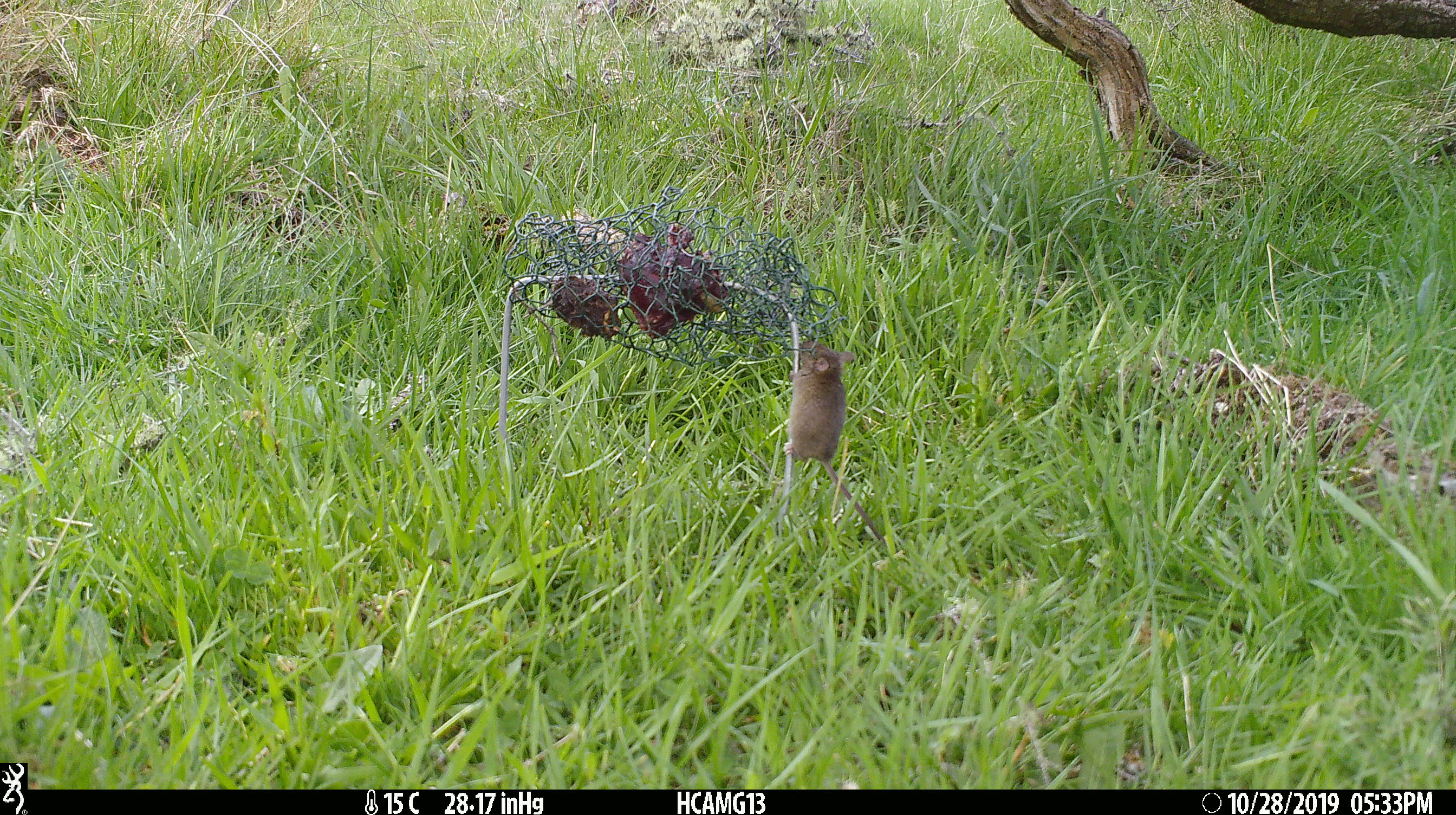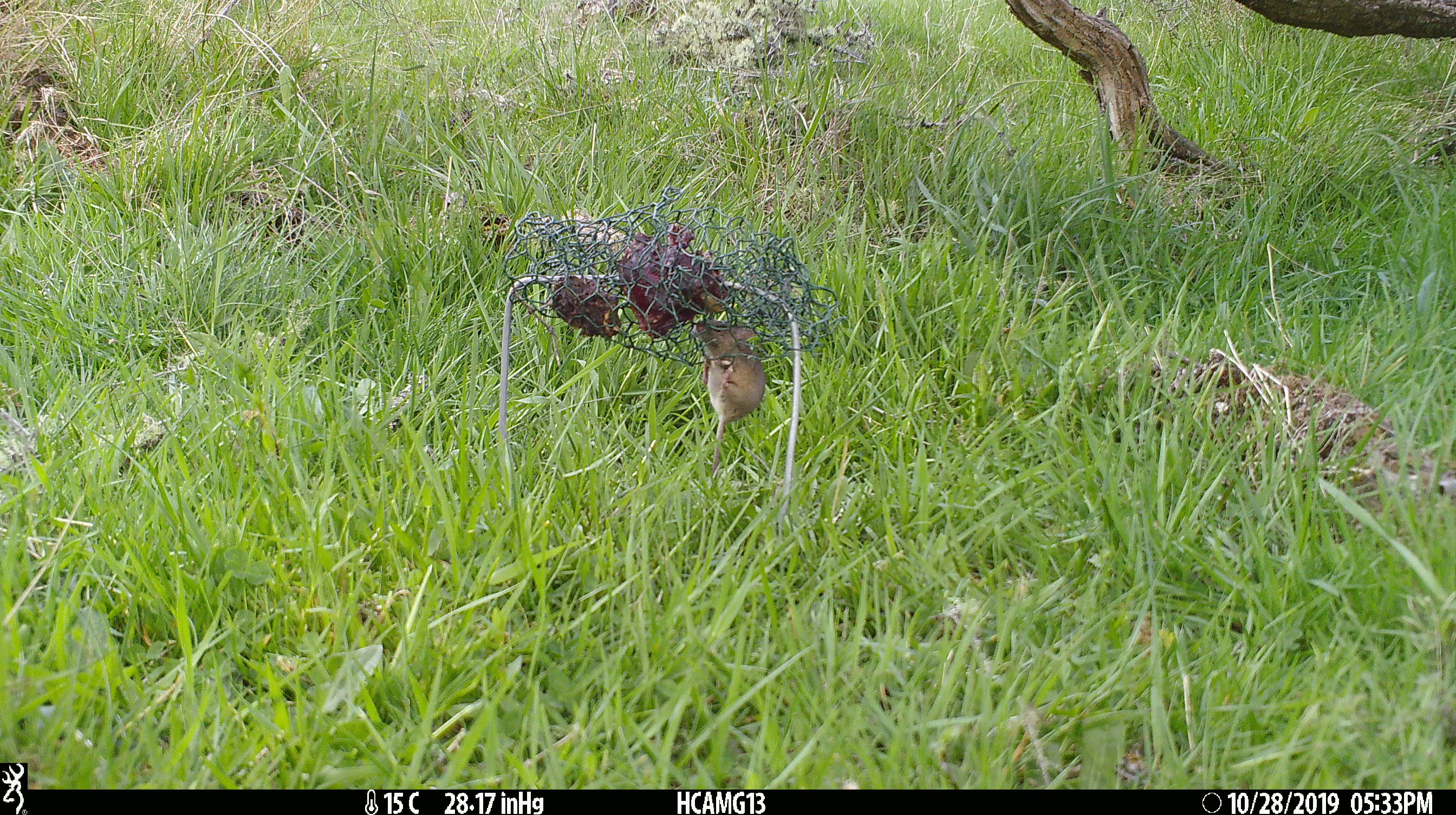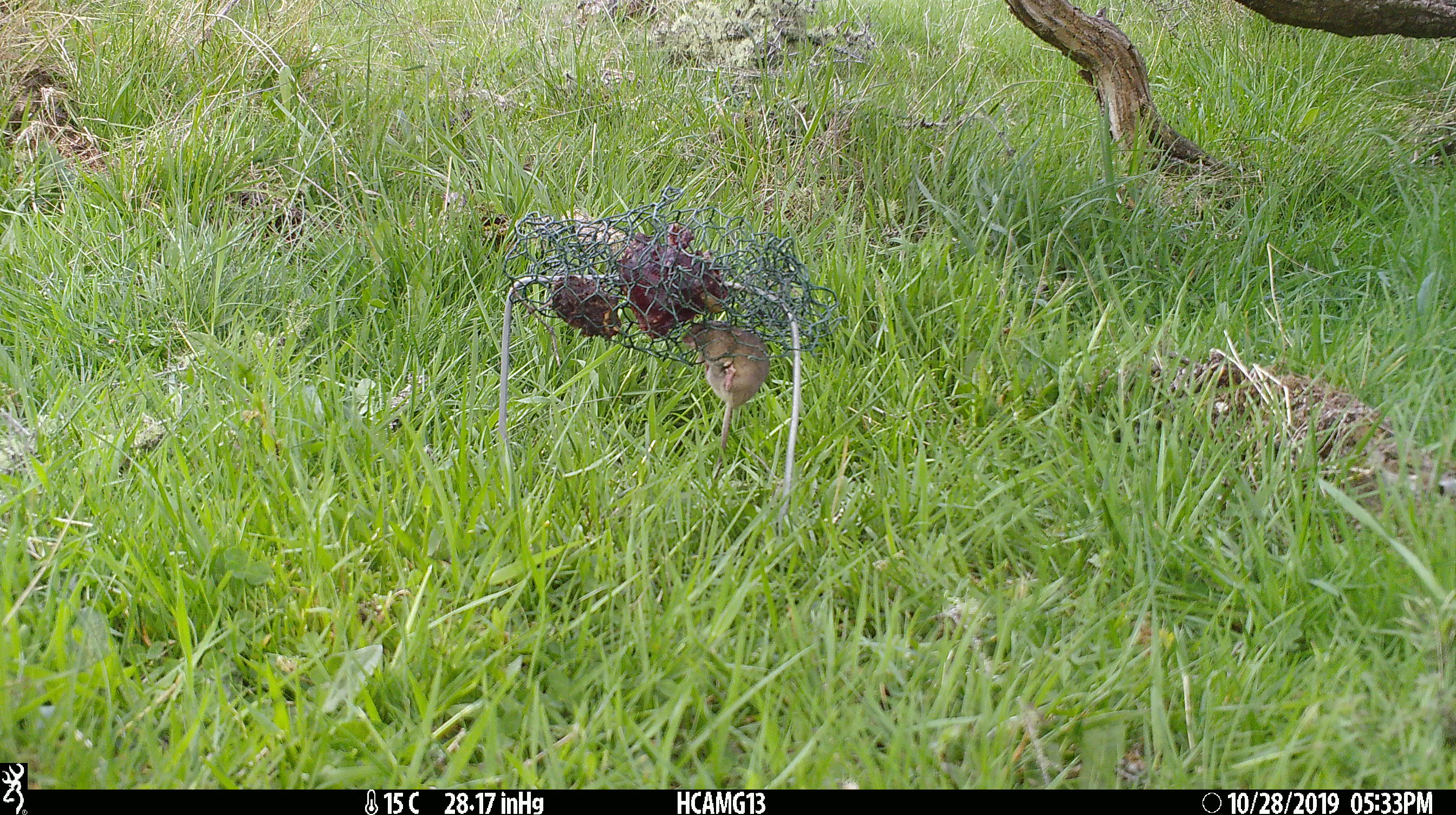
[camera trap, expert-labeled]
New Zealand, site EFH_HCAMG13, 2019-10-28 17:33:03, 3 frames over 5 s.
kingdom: Animalia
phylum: Chordata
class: Mammalia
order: Rodentia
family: Muridae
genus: Mus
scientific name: Mus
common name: mouse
Mouse (Mus).